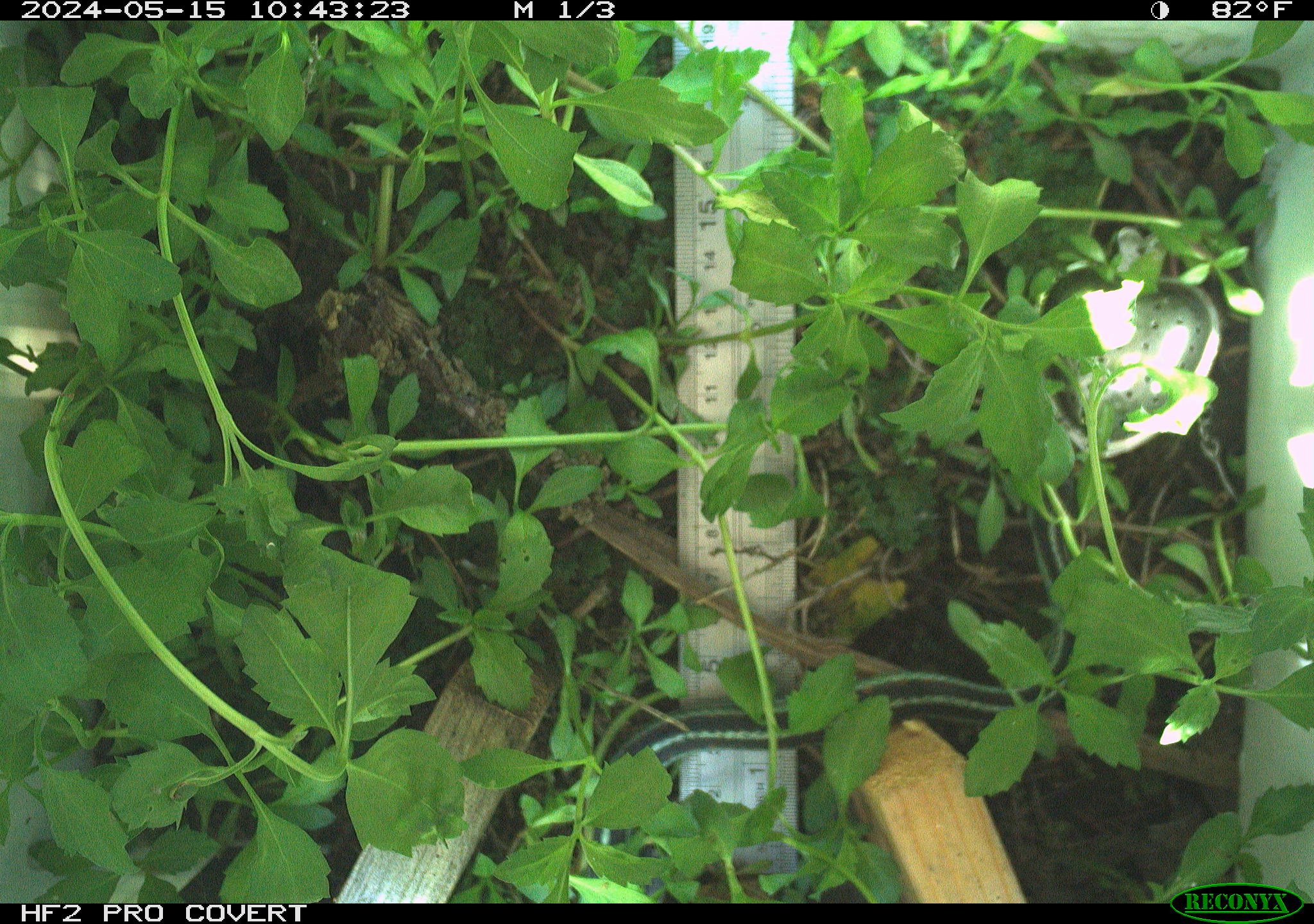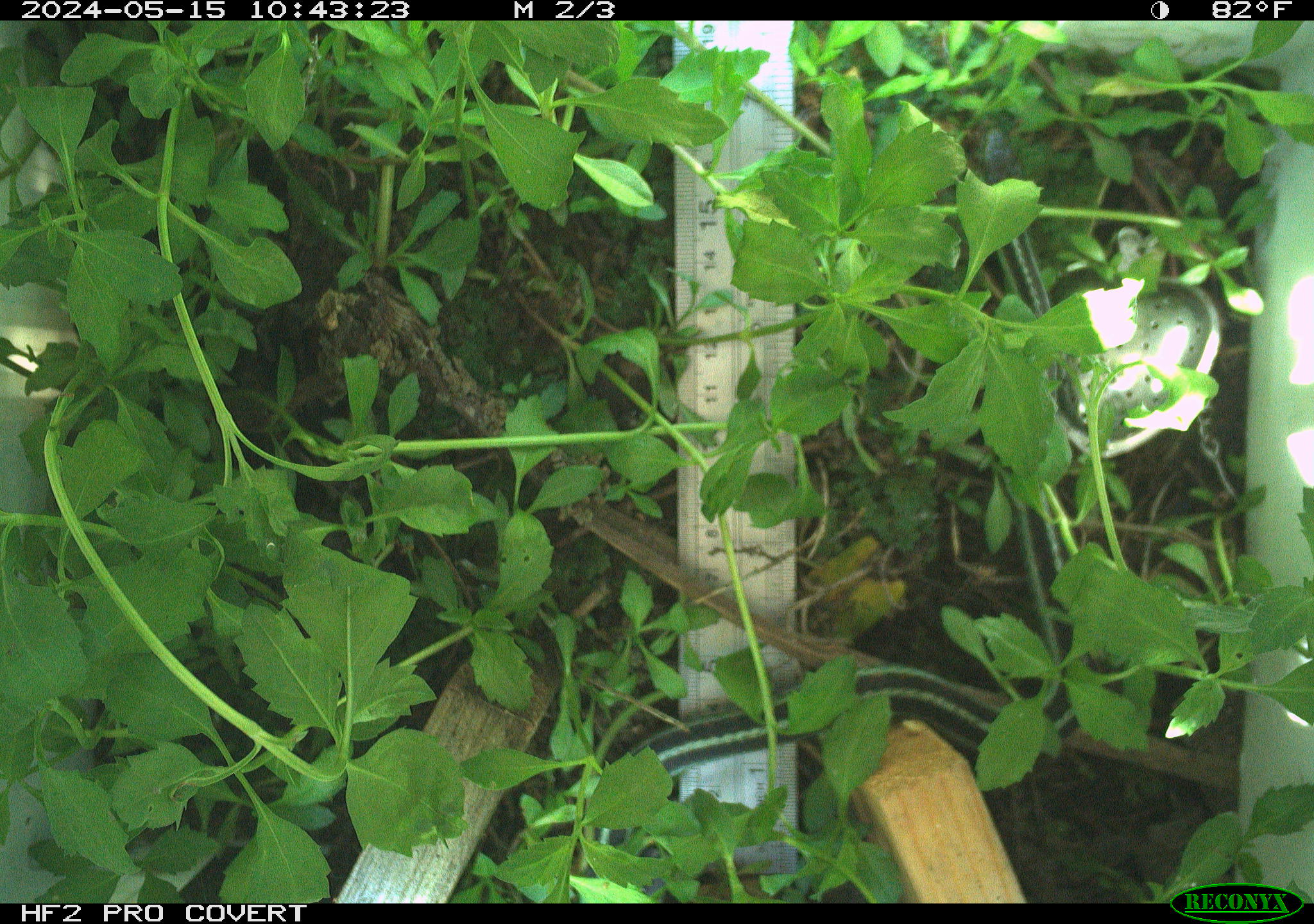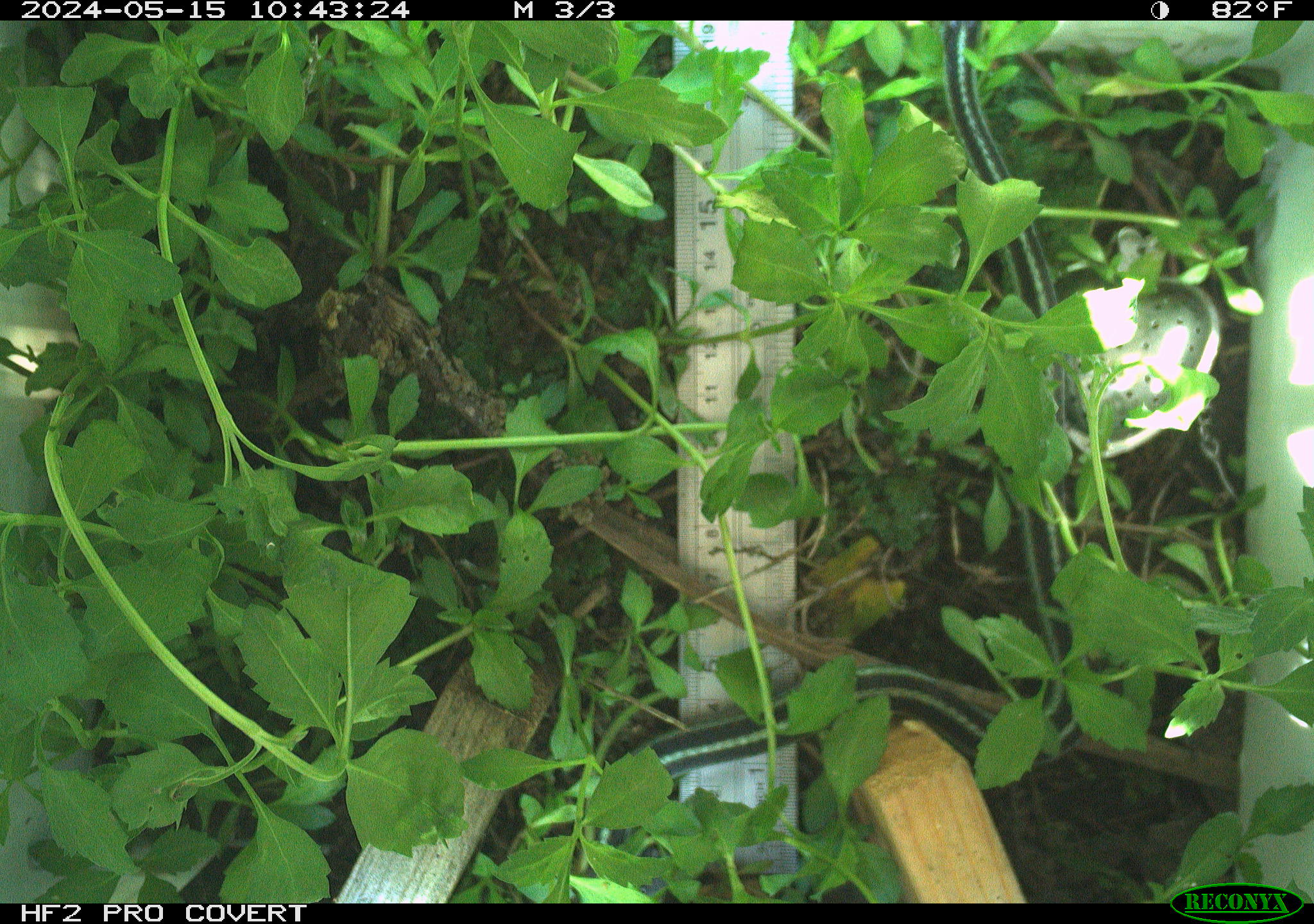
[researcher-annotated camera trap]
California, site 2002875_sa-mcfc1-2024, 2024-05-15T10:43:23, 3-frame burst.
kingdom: Animalia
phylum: Chordata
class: Reptilia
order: Squamata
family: Colubridae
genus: Thamnophis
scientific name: Thamnophis sirtalis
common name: common gartersnake